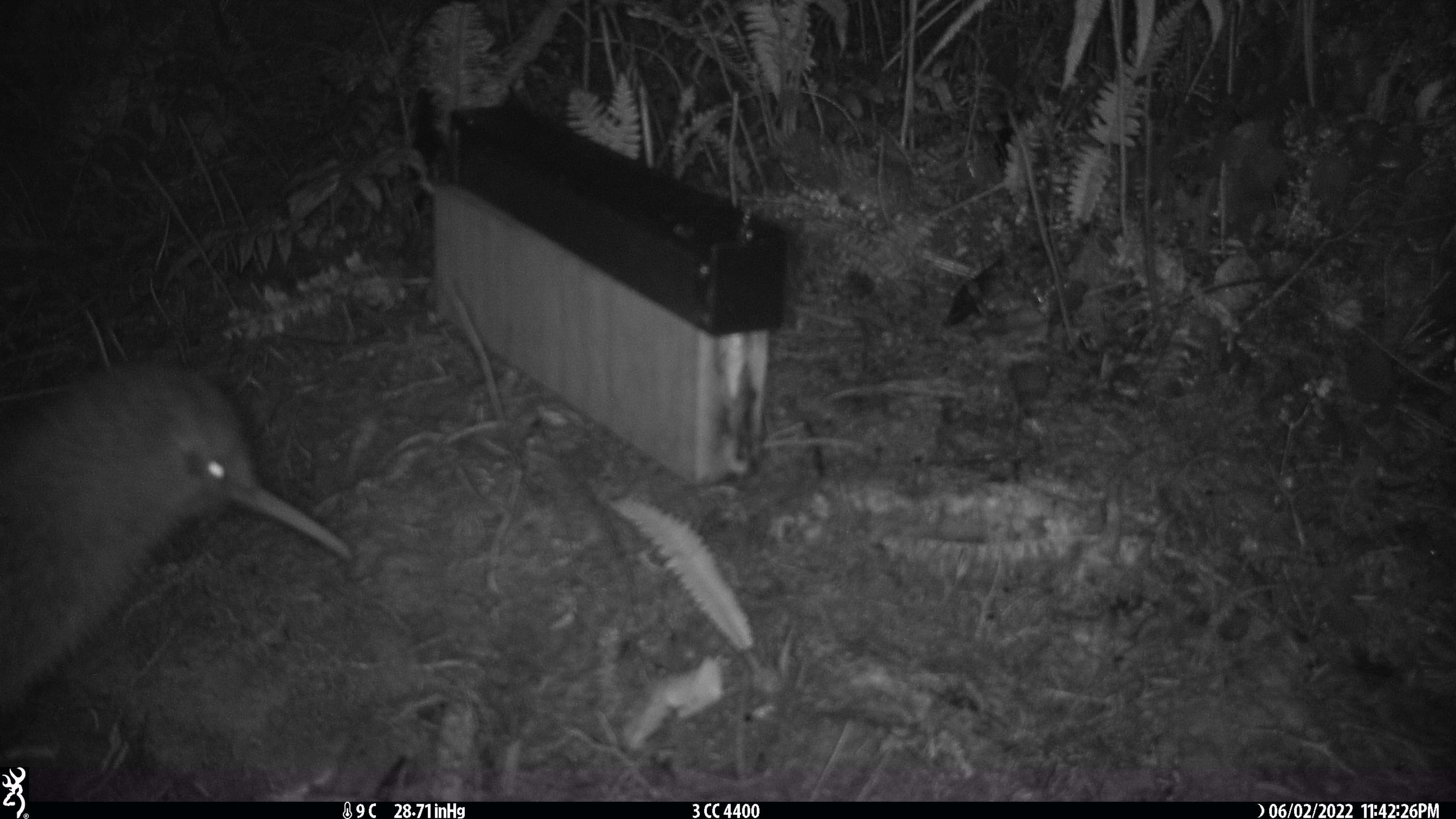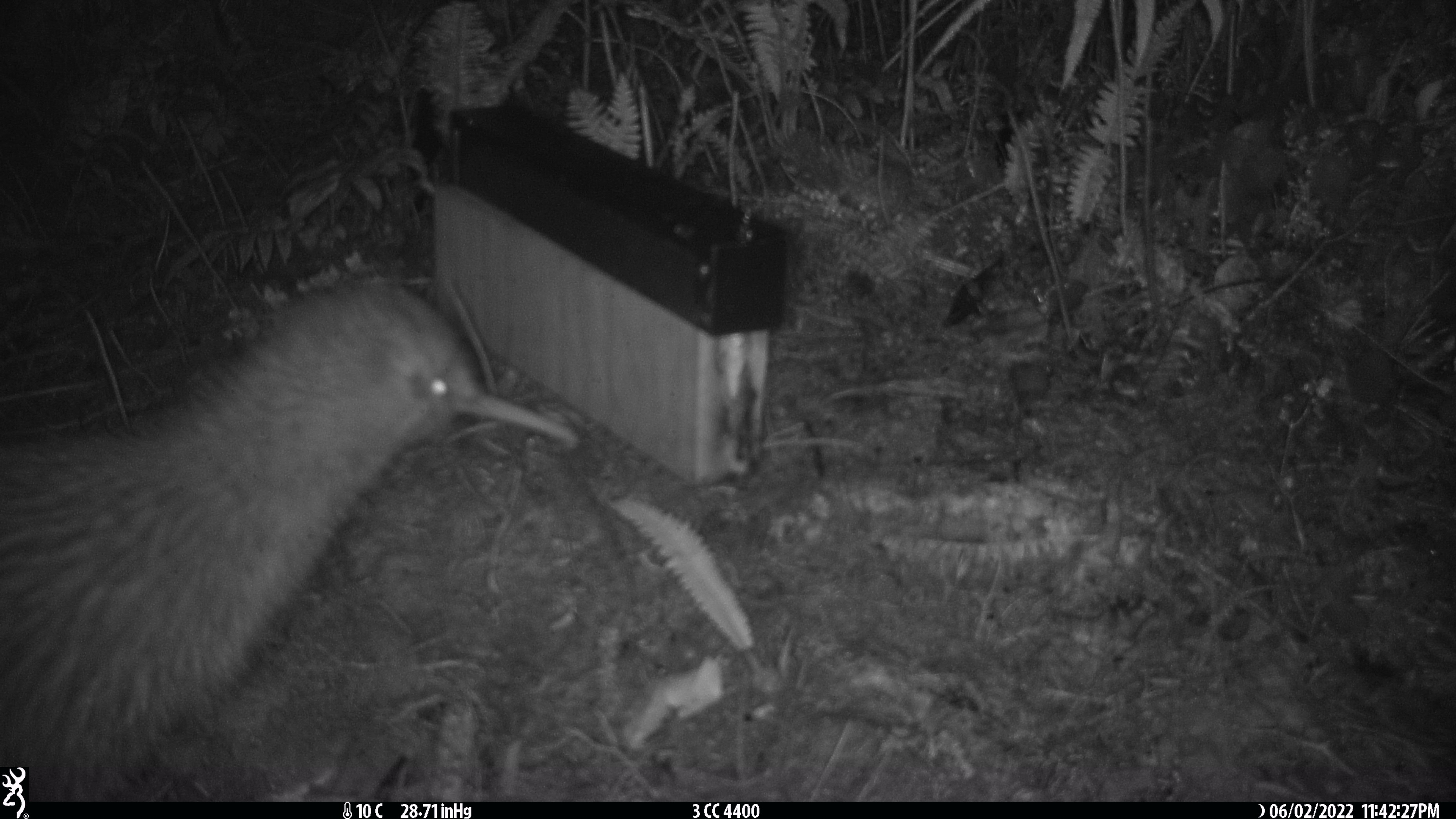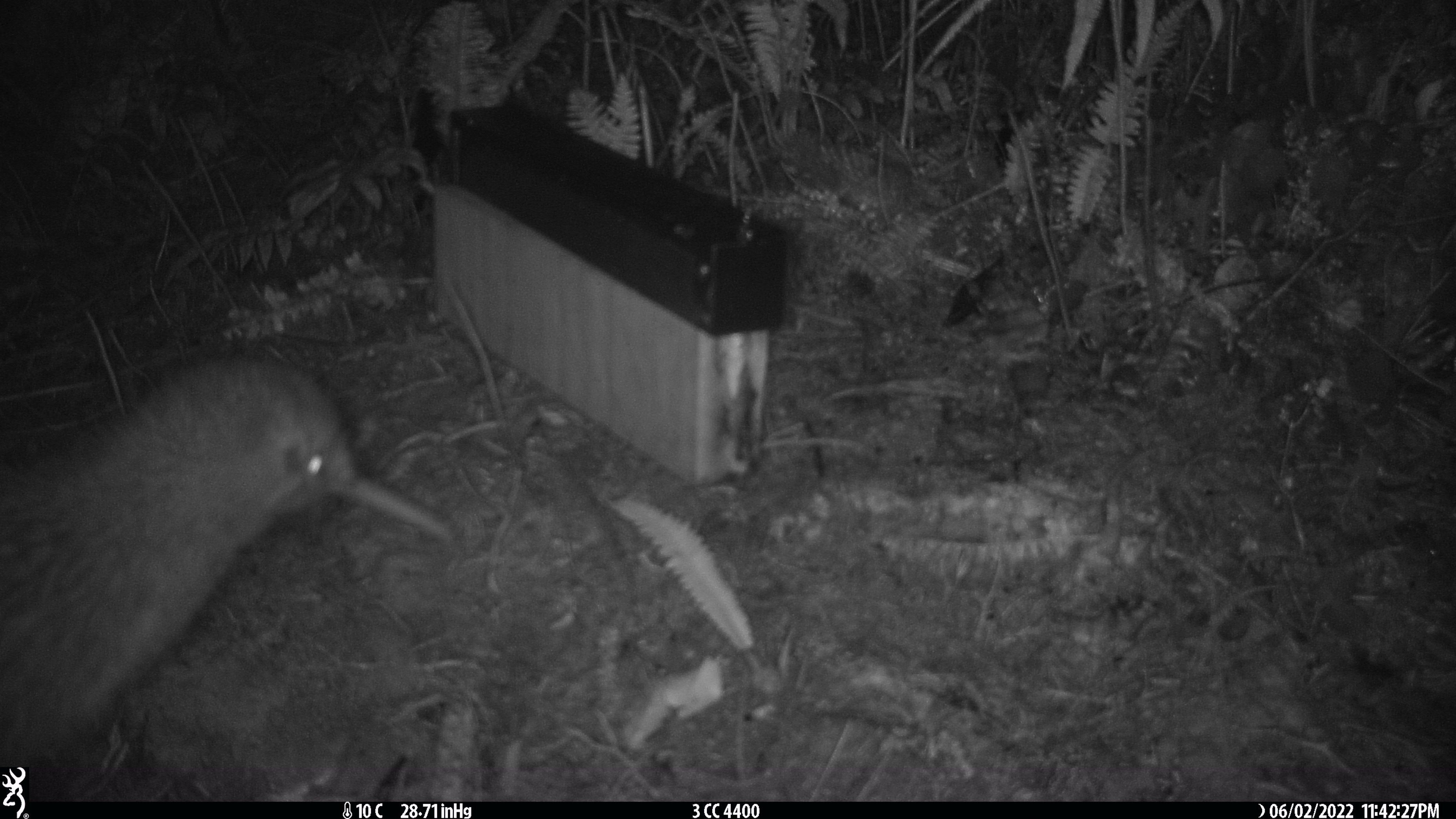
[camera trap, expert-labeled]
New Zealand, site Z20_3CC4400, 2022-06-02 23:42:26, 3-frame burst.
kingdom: Animalia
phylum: Chordata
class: Aves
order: Apterygiformes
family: Apterygidae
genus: Apteryx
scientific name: Apteryx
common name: kiwi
Kiwi (Apteryx).